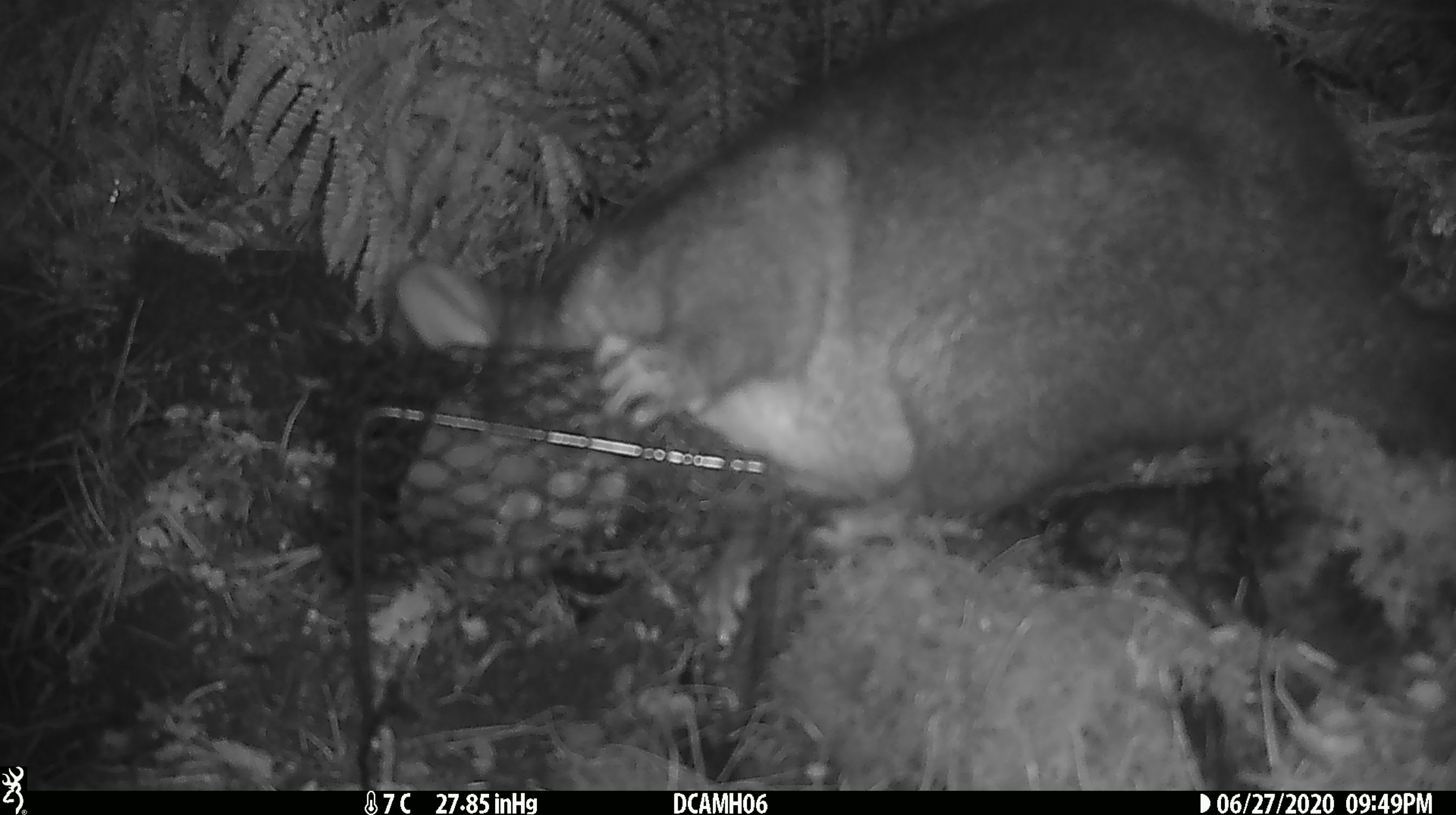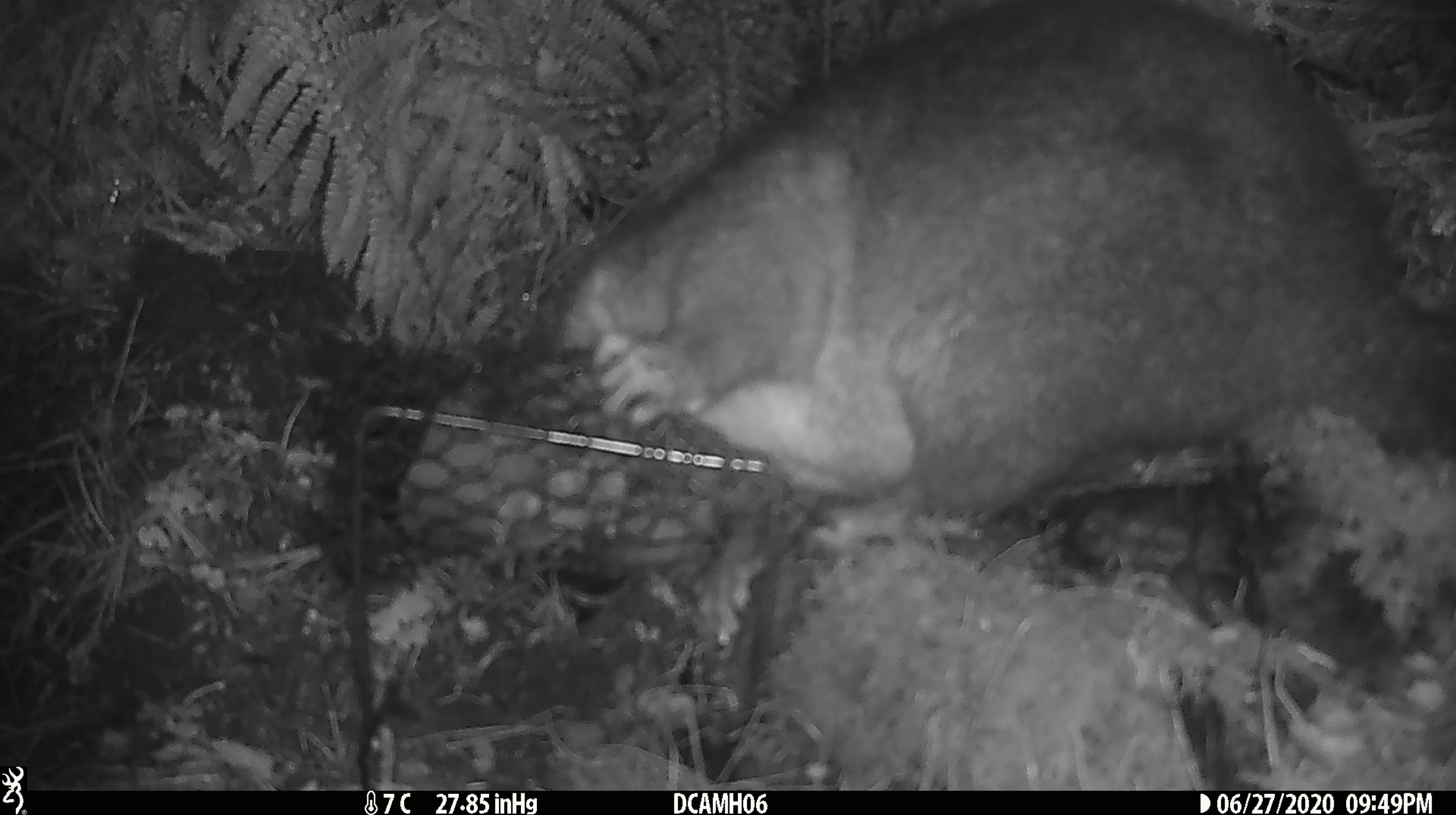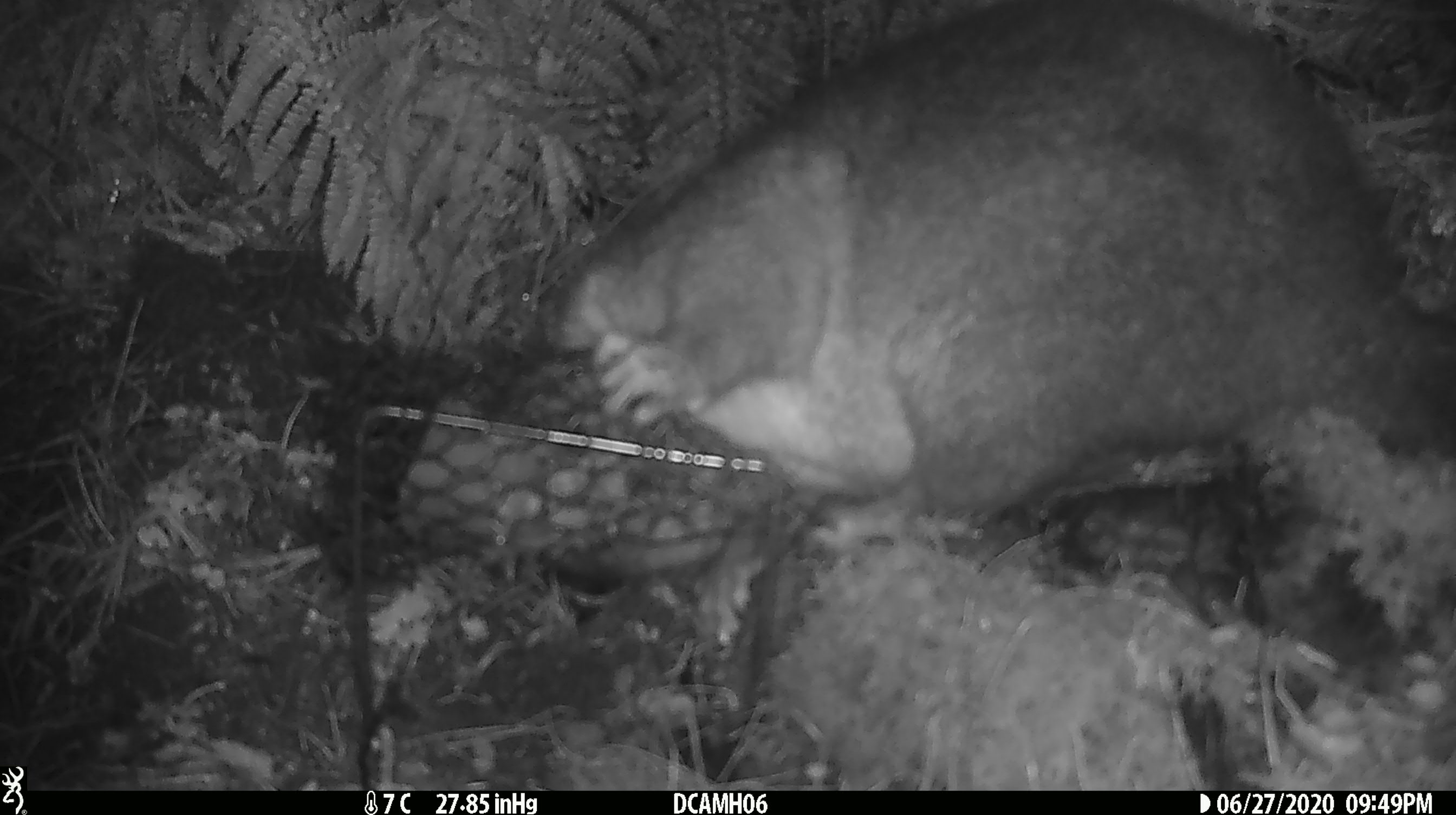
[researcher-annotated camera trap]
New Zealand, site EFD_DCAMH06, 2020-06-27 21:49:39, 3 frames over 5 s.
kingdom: Animalia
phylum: Chordata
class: Mammalia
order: Diprotodontia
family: Phalangeridae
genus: Trichosurus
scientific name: Trichosurus vulpecula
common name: common brushtail possum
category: possum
Possum (common brushtail possum) (Trichosurus vulpecula).